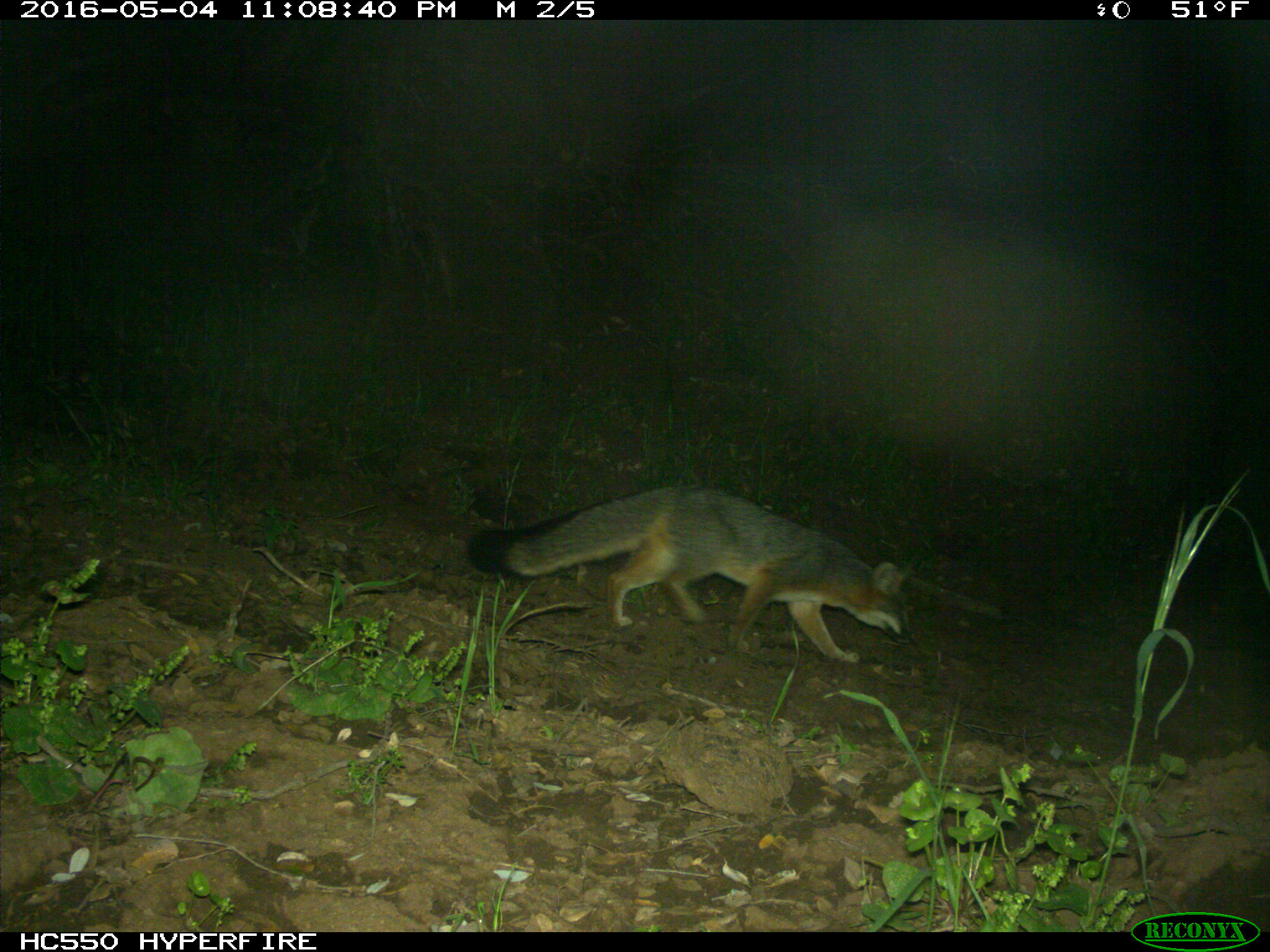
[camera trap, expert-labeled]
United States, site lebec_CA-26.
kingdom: Animalia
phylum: Chordata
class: Mammalia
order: Carnivora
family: Canidae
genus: Urocyon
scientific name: Urocyon cinereoargenteus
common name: gray fox